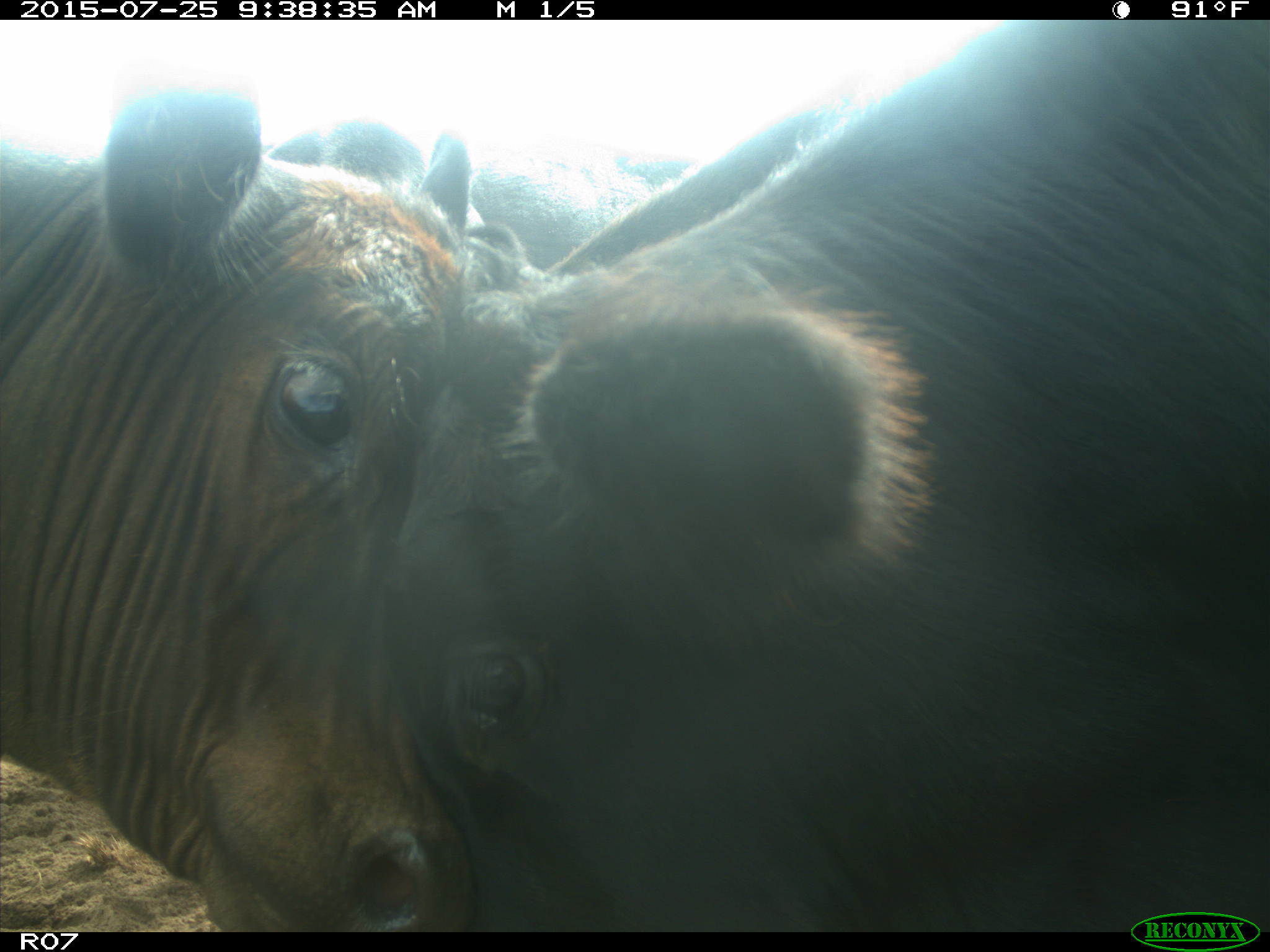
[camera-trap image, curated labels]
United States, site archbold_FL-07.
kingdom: Animalia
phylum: Chordata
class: Mammalia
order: Artiodactyla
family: Bovidae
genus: Bos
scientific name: Bos taurus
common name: domestic cow